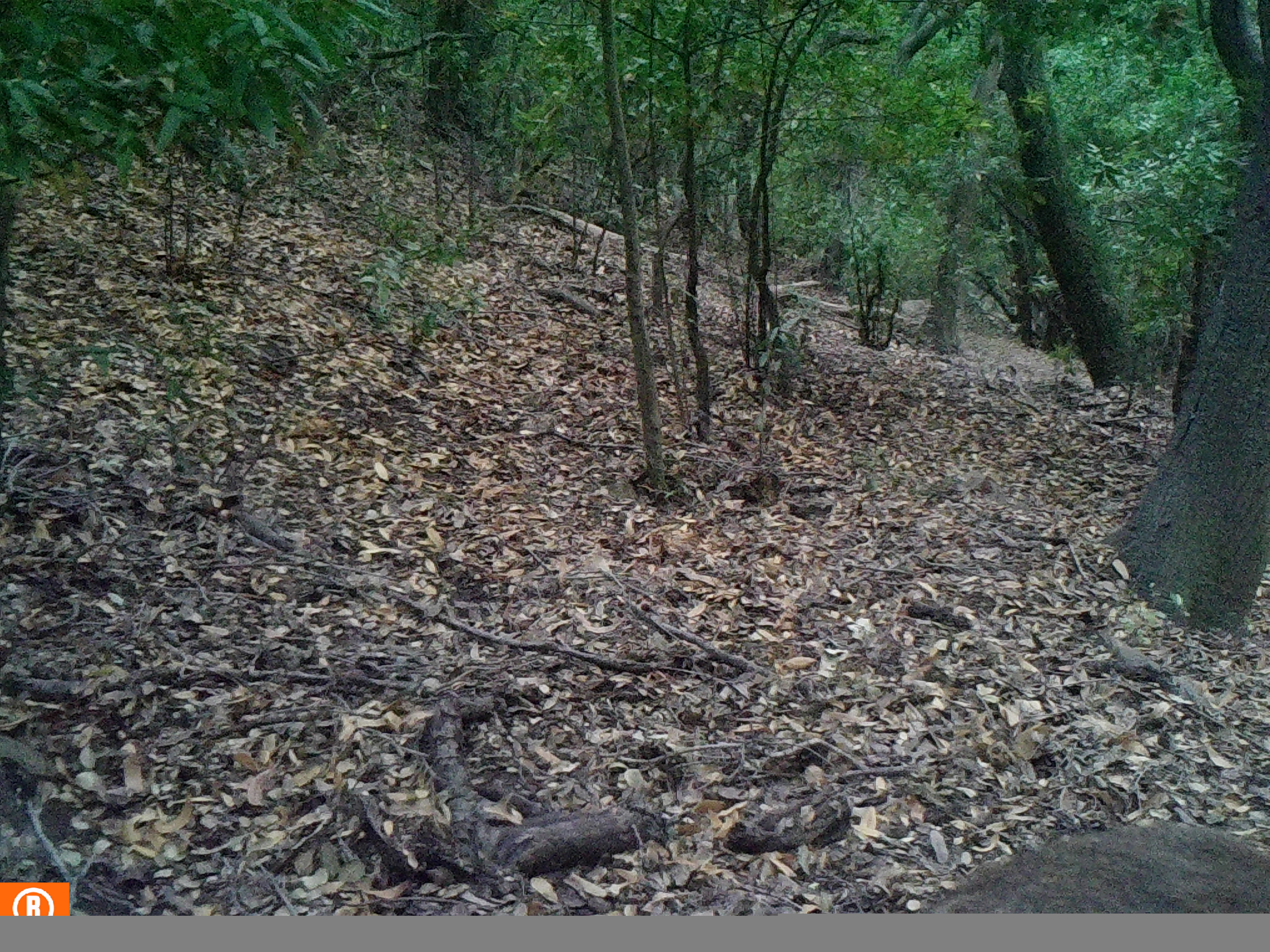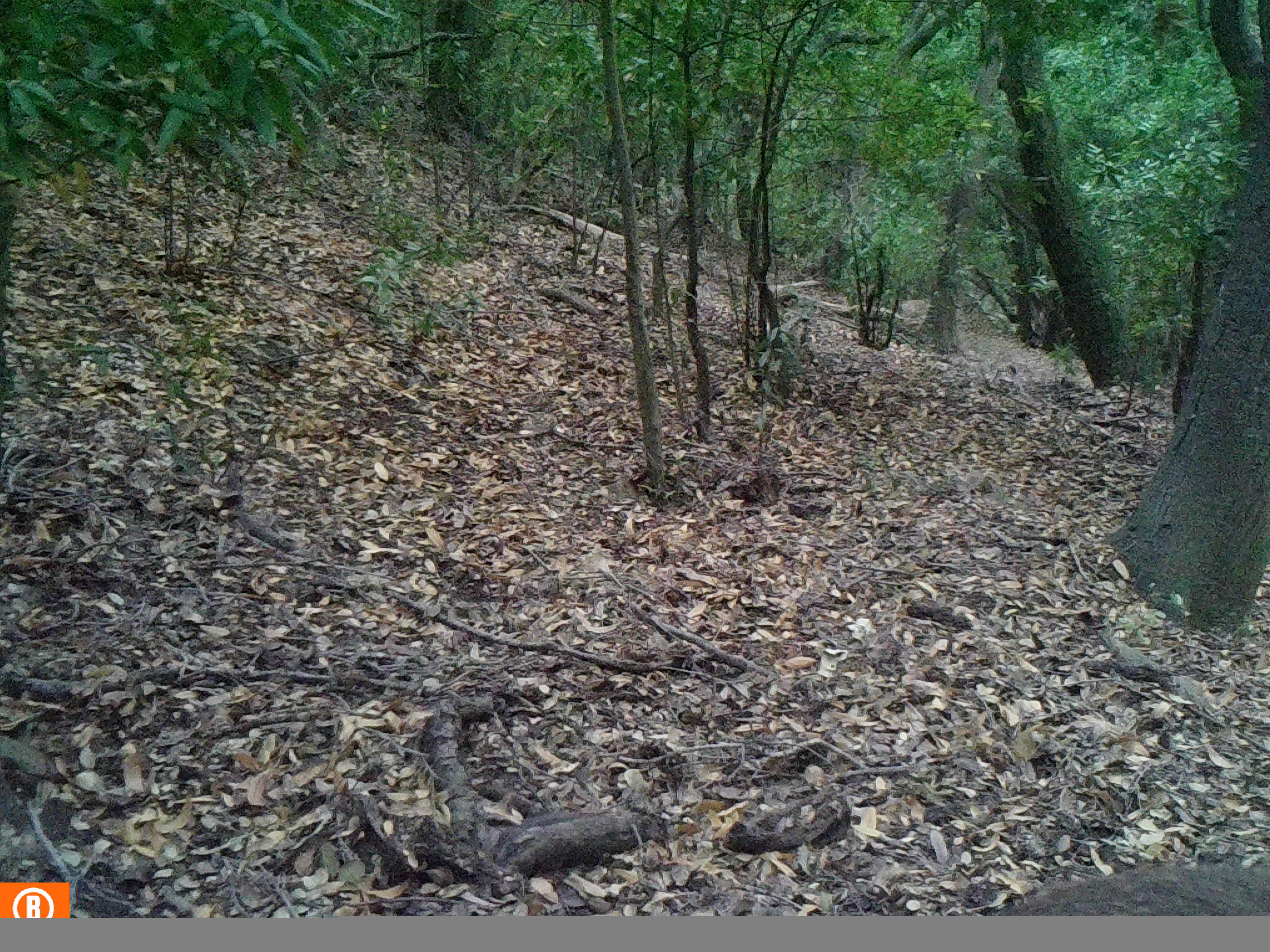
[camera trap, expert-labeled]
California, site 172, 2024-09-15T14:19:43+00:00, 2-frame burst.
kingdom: Animalia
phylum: Chordata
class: Mammalia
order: Artiodactyla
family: Cervidae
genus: Odocoileus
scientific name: Odocoileus hemionus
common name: mule deer